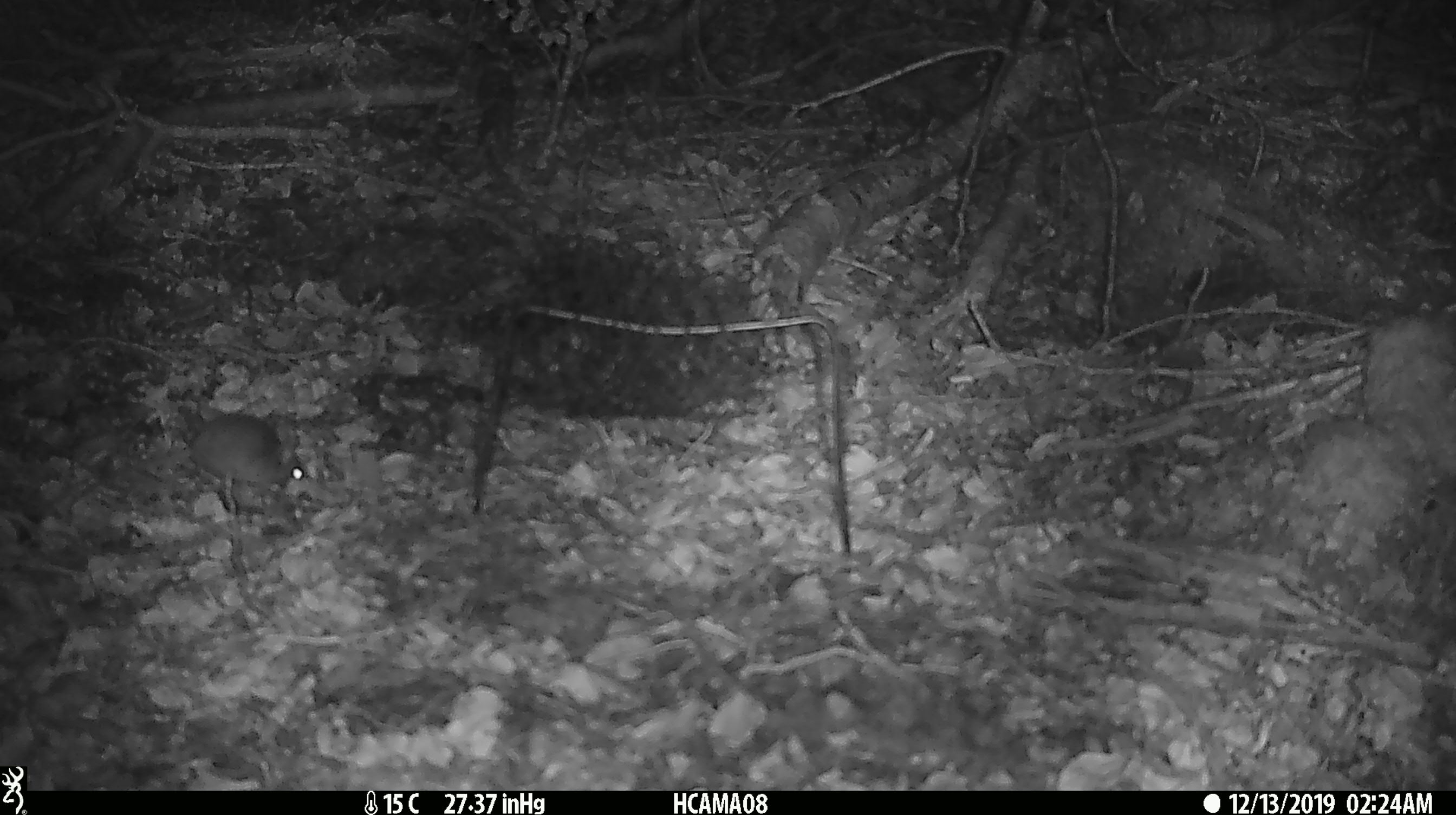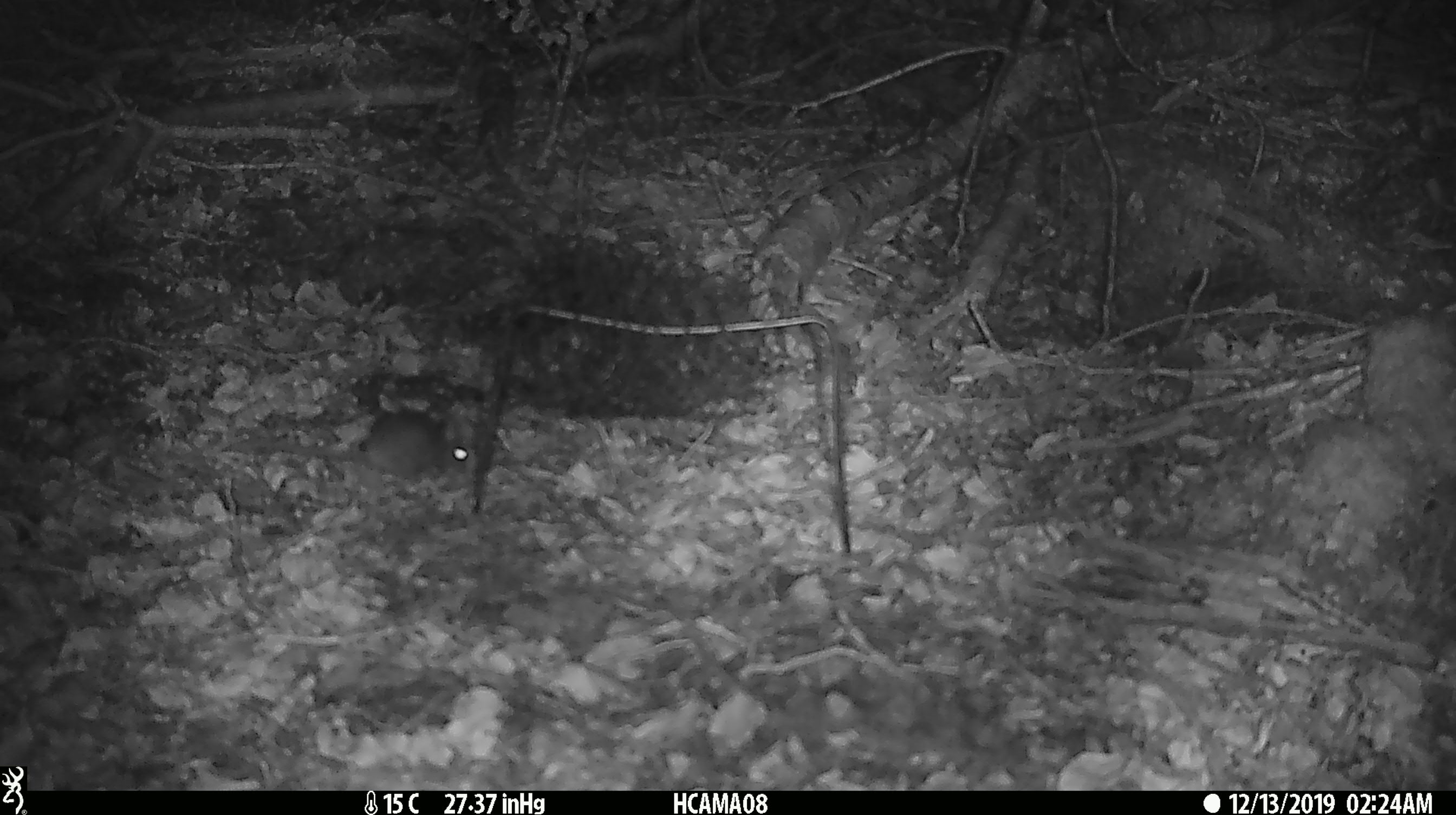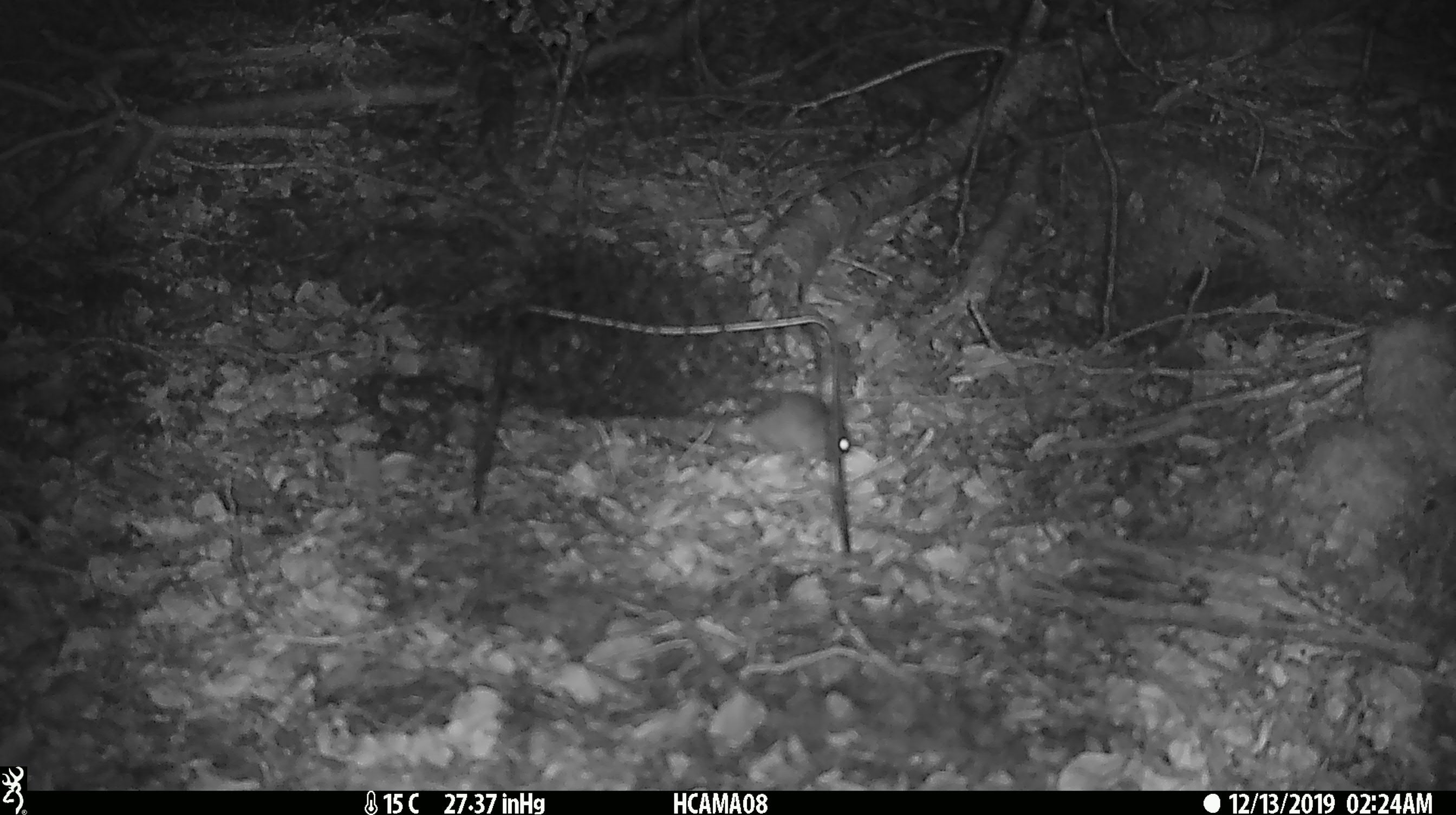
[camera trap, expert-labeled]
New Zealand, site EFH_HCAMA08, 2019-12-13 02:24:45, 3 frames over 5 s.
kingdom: Animalia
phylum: Chordata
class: Mammalia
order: Rodentia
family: Muridae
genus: Mus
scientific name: Mus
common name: mouse